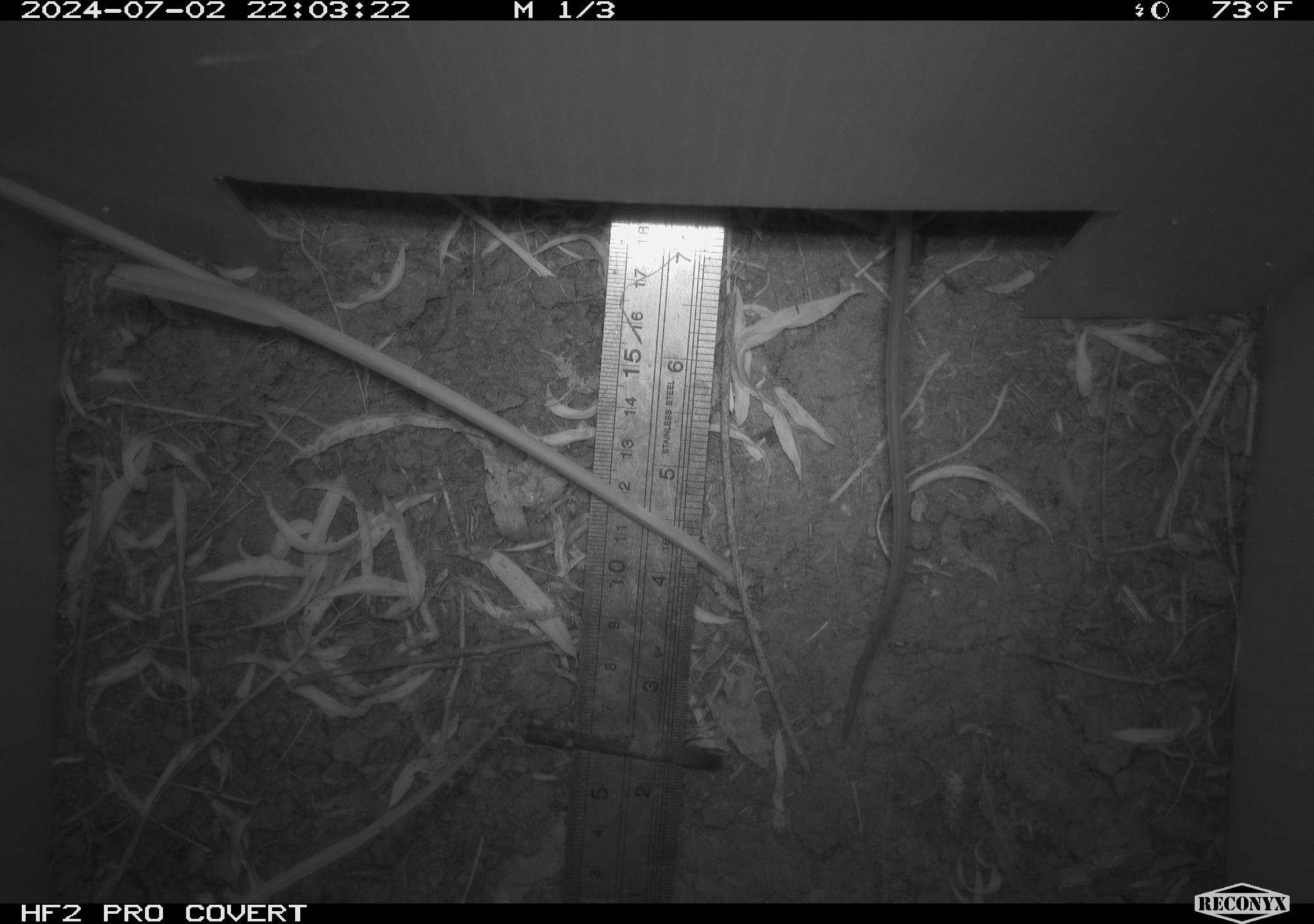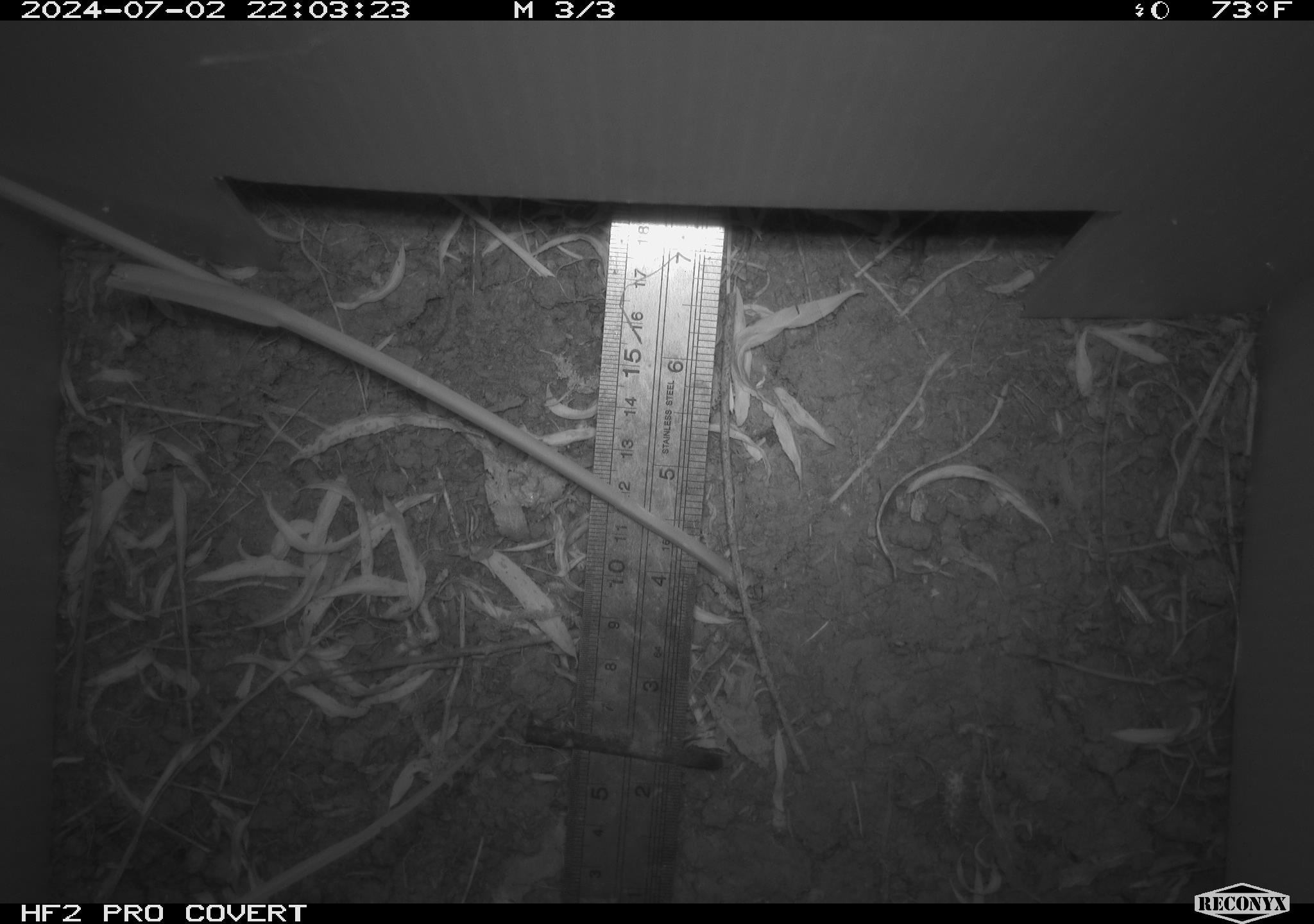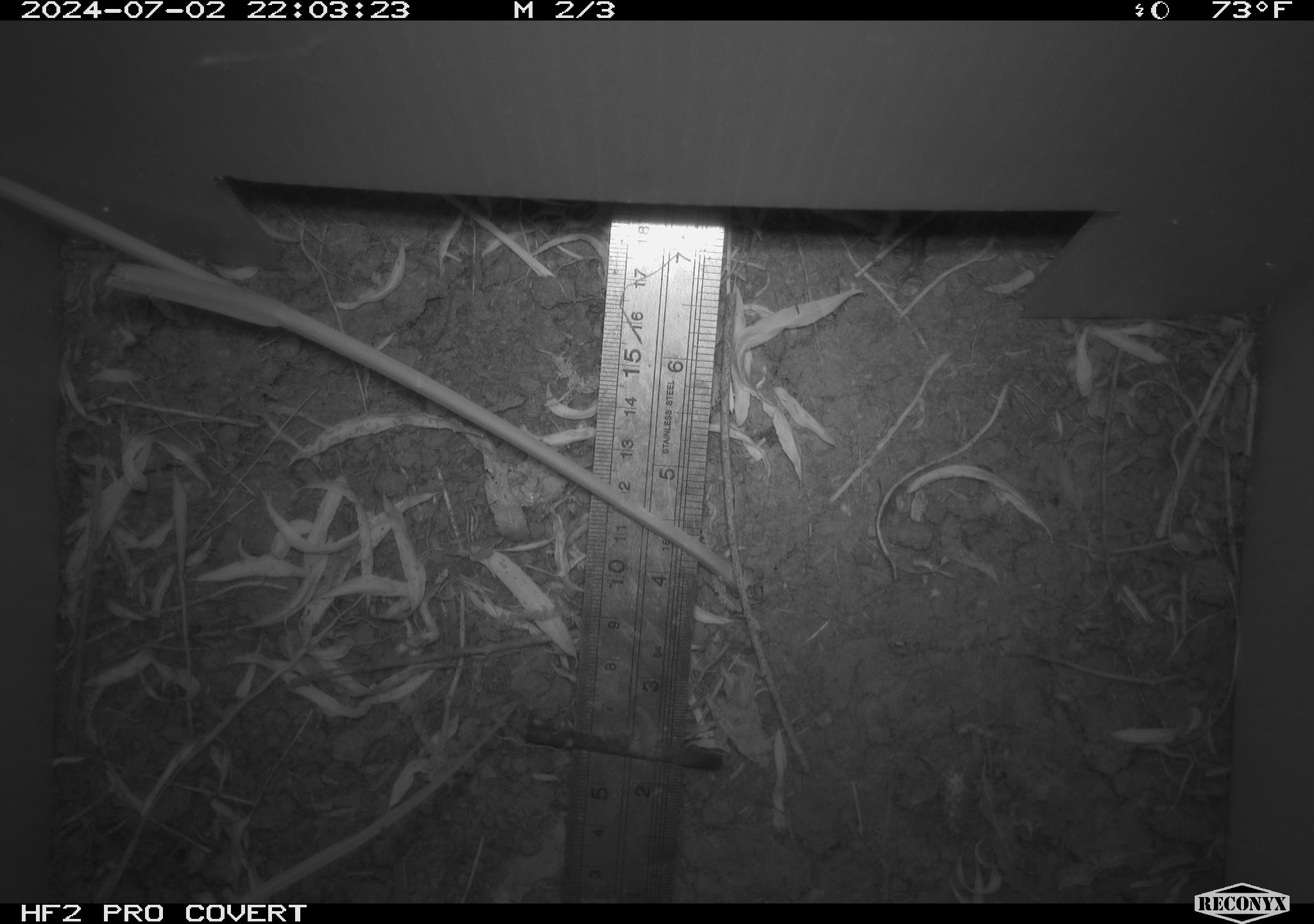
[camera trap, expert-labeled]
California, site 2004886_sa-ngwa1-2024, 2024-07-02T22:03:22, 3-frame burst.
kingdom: Animalia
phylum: Chordata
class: Mammalia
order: Rodentia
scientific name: Rodentia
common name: mouse species